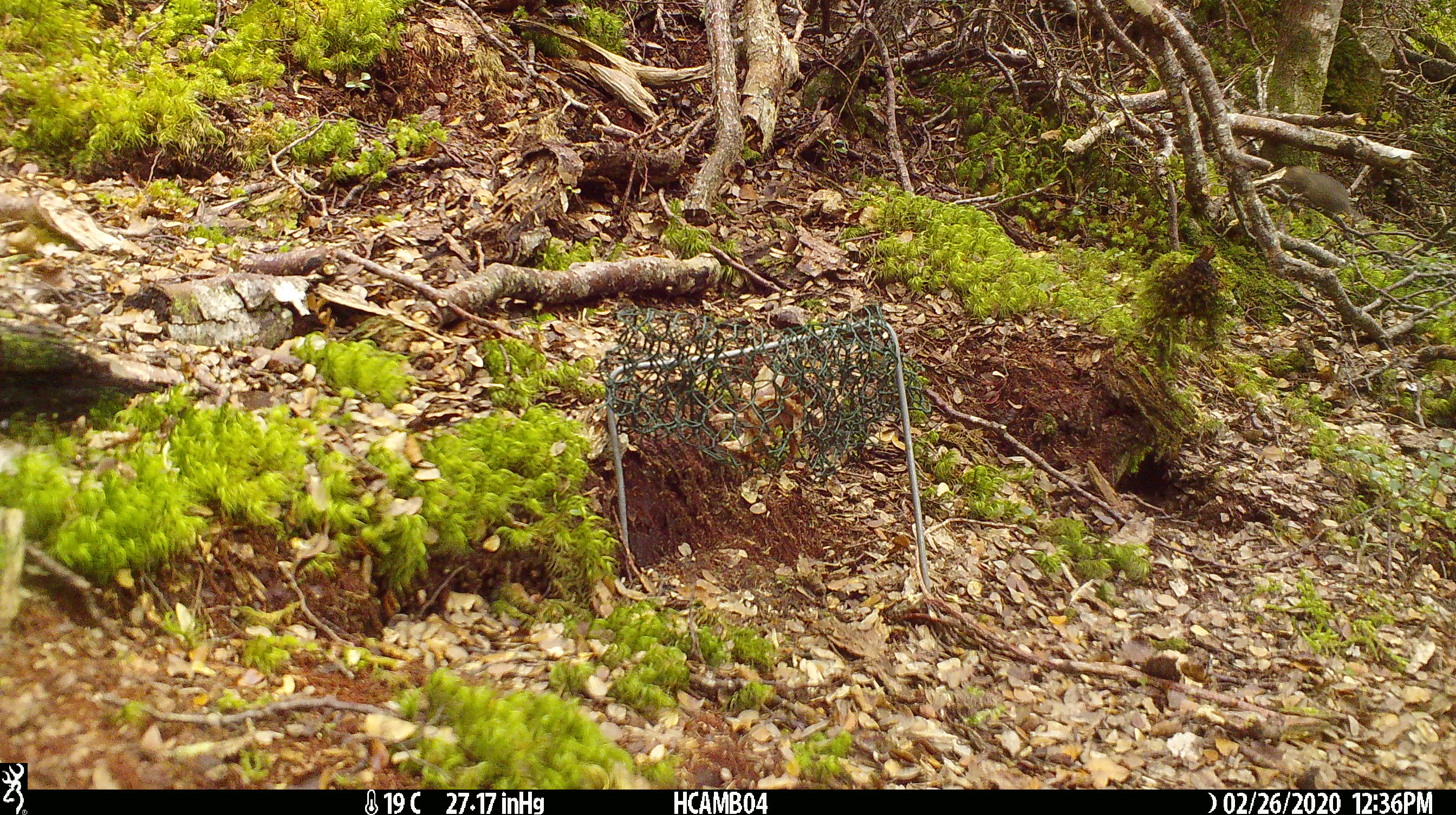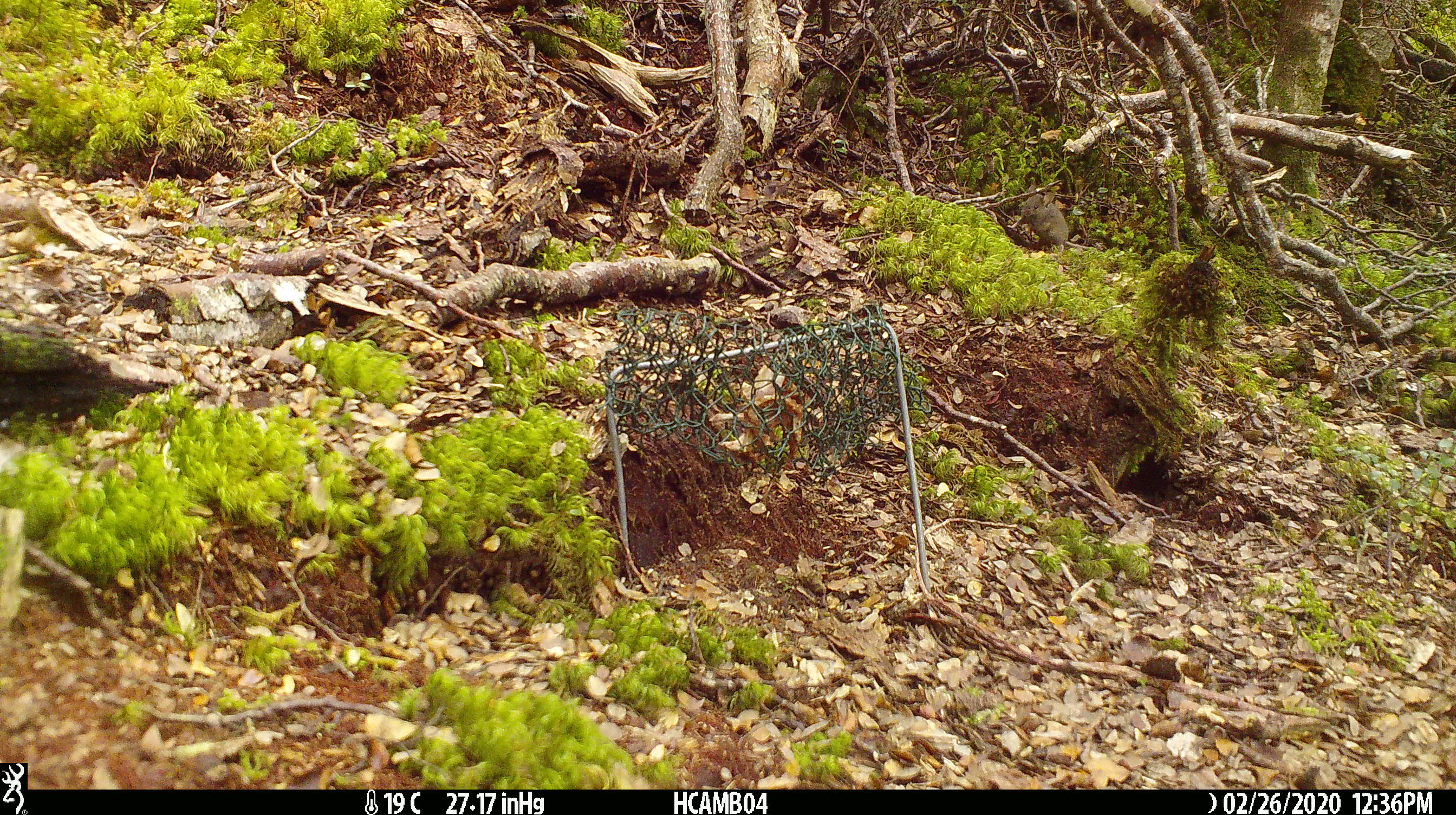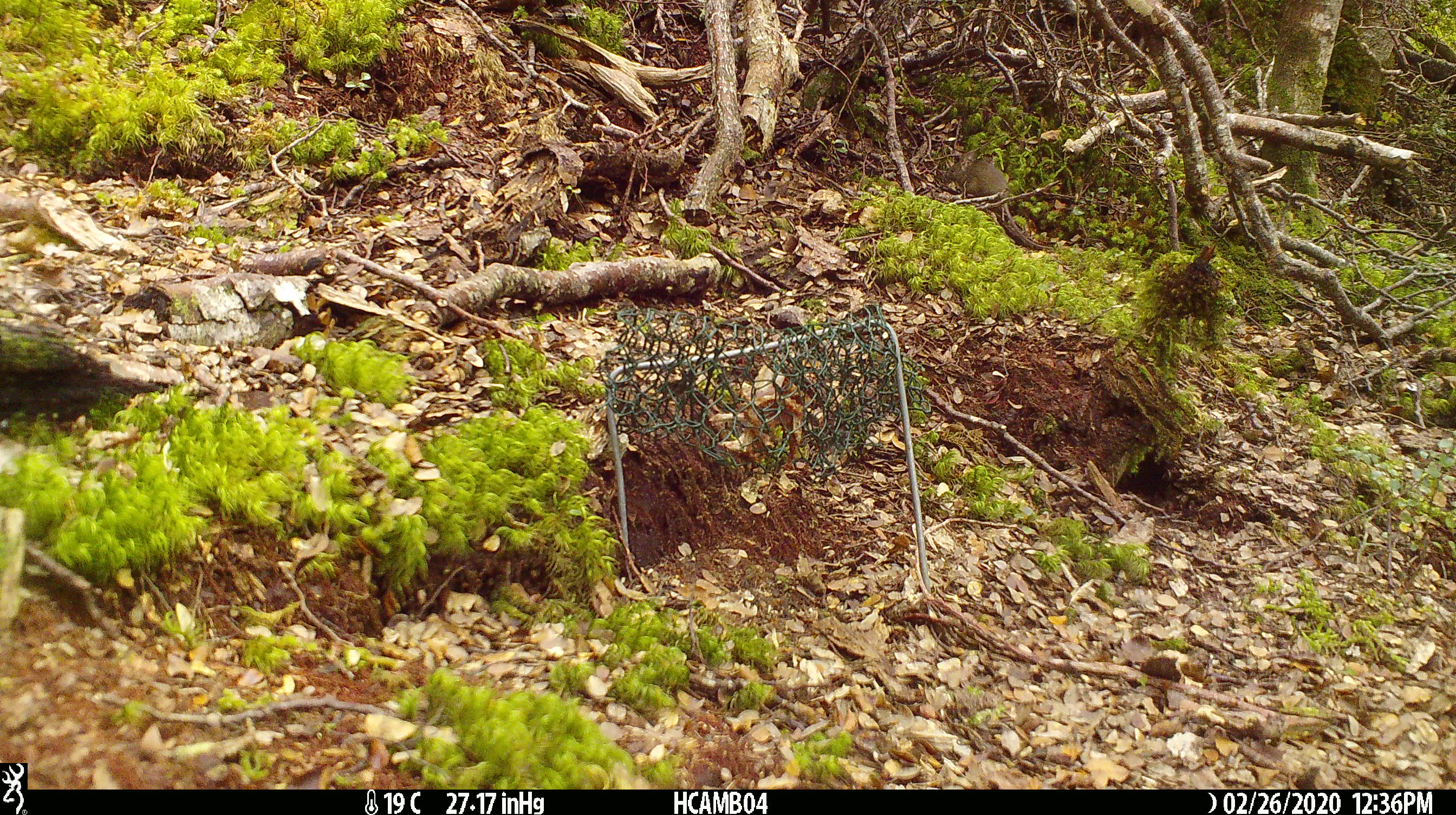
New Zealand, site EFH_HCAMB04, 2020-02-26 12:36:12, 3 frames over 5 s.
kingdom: Animalia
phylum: Chordata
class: Mammalia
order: Rodentia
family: Muridae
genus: Mus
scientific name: Mus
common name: mouse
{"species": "mouse (Mus)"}